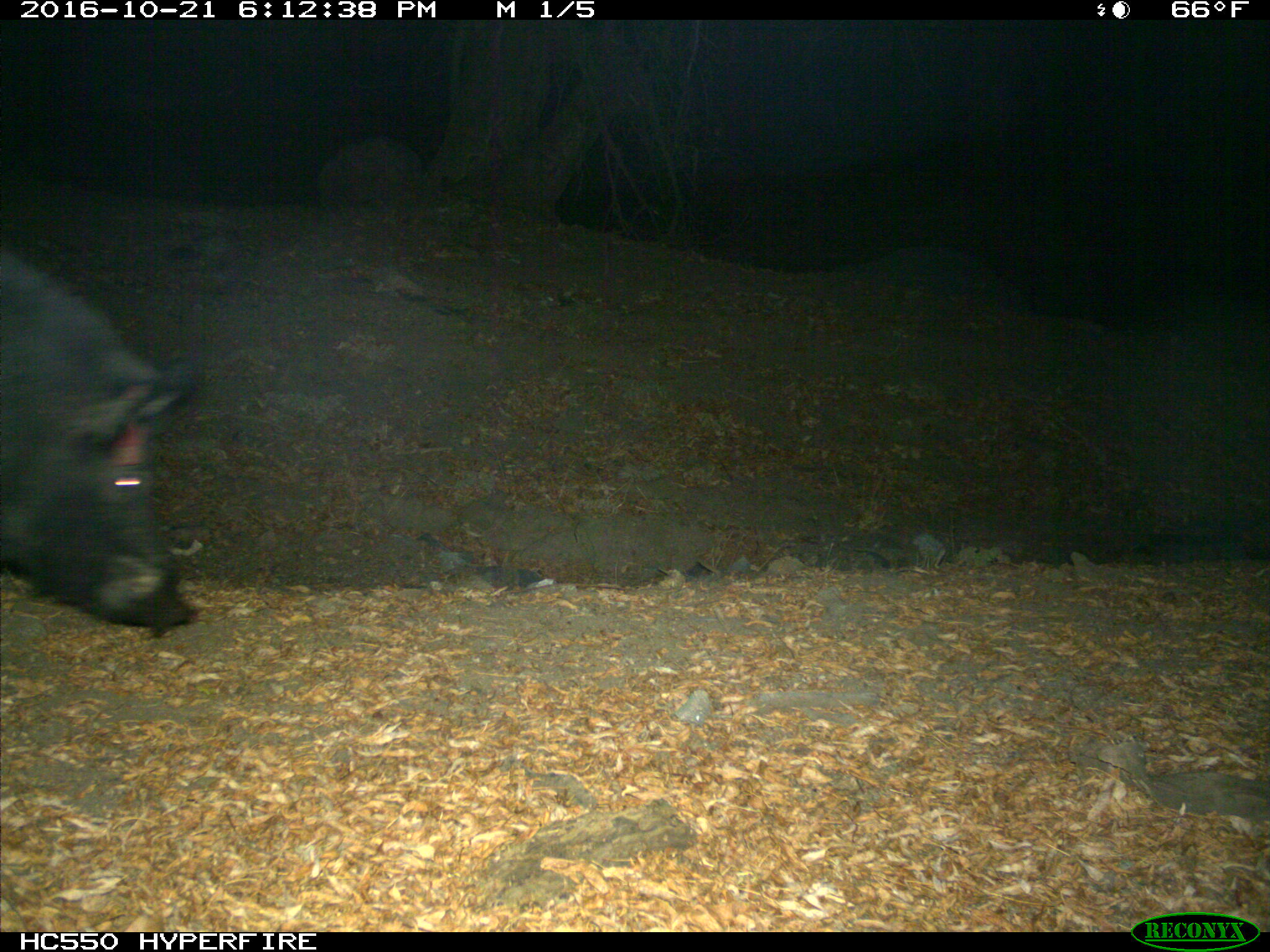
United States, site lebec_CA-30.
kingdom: Animalia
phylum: Chordata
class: Mammalia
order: Artiodactyla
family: Suidae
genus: Sus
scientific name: Sus scrofa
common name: wild boar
Sus scrofa (wild boar).